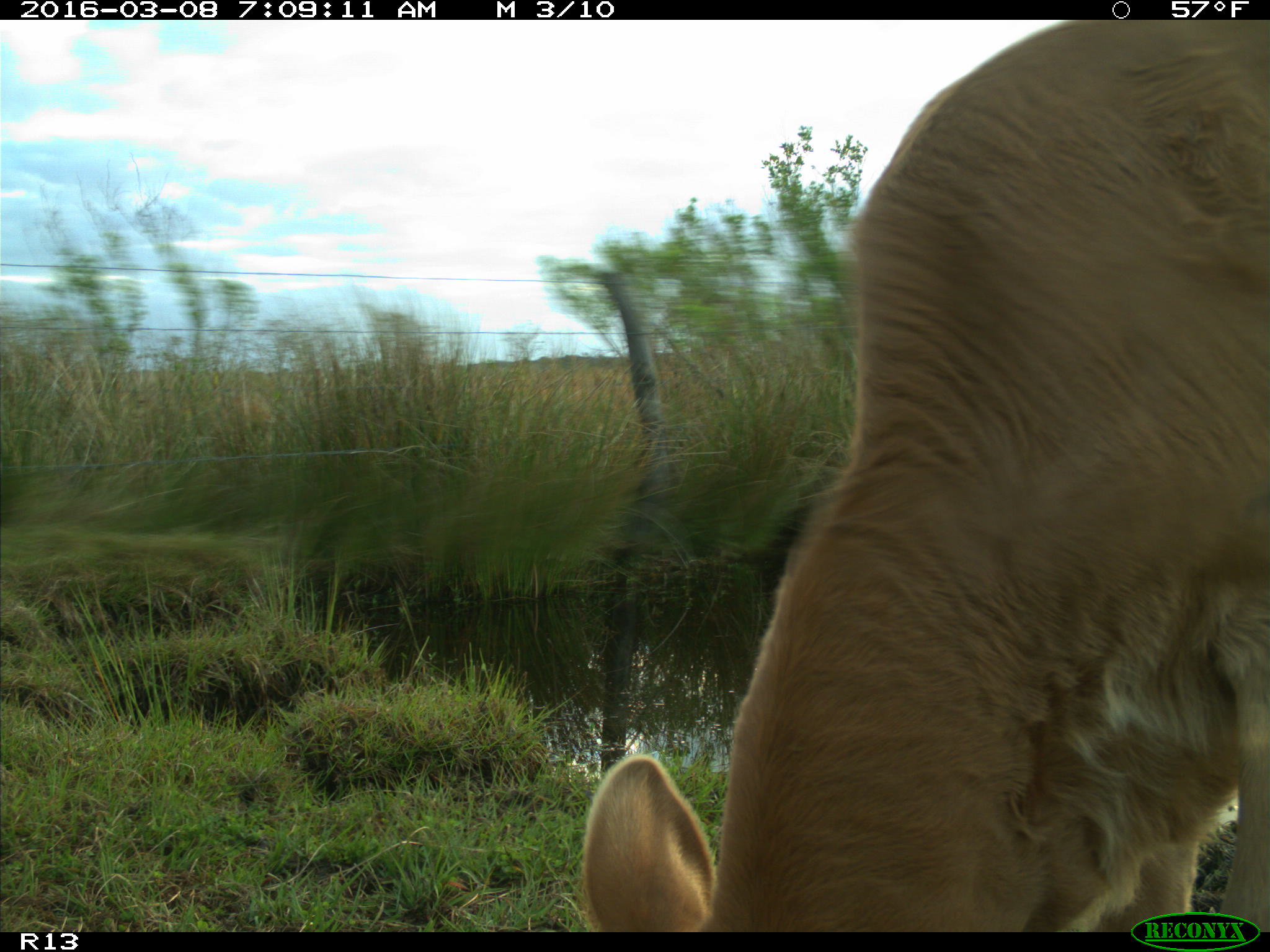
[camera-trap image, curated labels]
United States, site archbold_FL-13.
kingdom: Animalia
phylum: Chordata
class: Mammalia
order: Artiodactyla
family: Bovidae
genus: Bos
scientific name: Bos taurus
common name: domestic cow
Bos taurus (domestic cow).